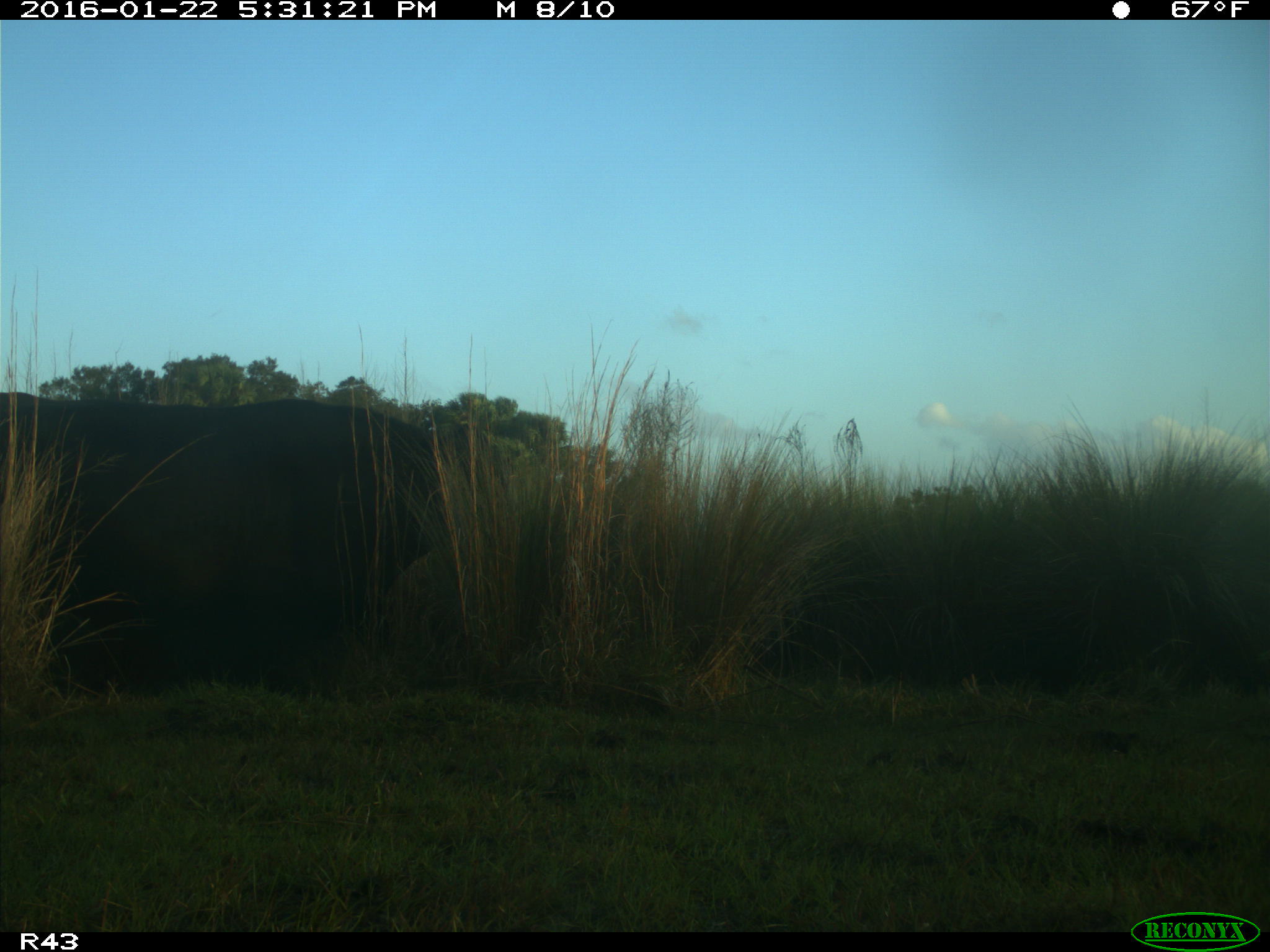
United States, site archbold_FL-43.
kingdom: Animalia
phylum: Chordata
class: Mammalia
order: Artiodactyla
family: Bovidae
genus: Bos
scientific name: Bos taurus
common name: domestic cow